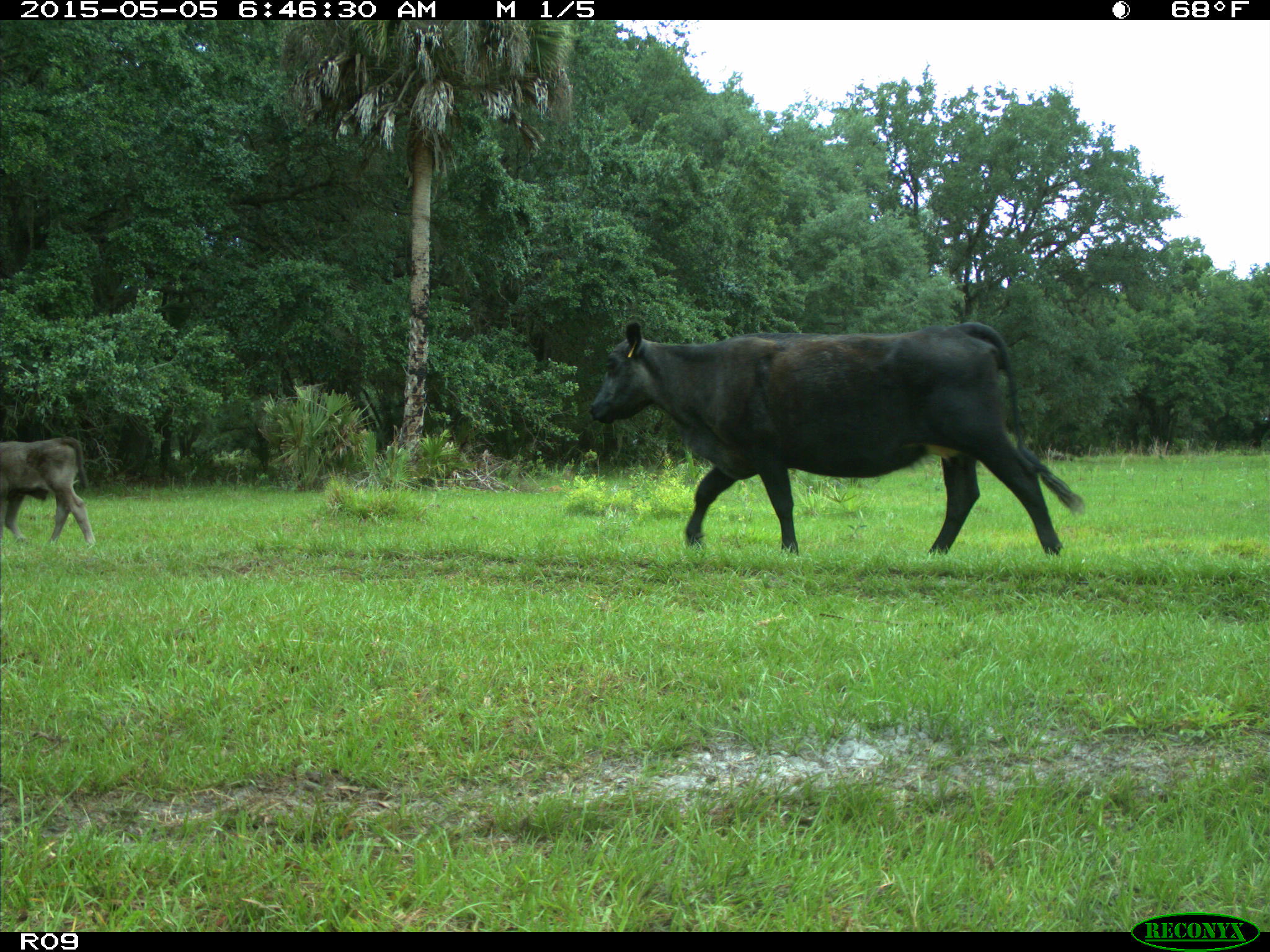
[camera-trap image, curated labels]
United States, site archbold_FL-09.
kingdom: Animalia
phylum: Chordata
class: Mammalia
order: Artiodactyla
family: Bovidae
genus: Bos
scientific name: Bos taurus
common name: domestic cow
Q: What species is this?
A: Bos taurus (domestic cow).